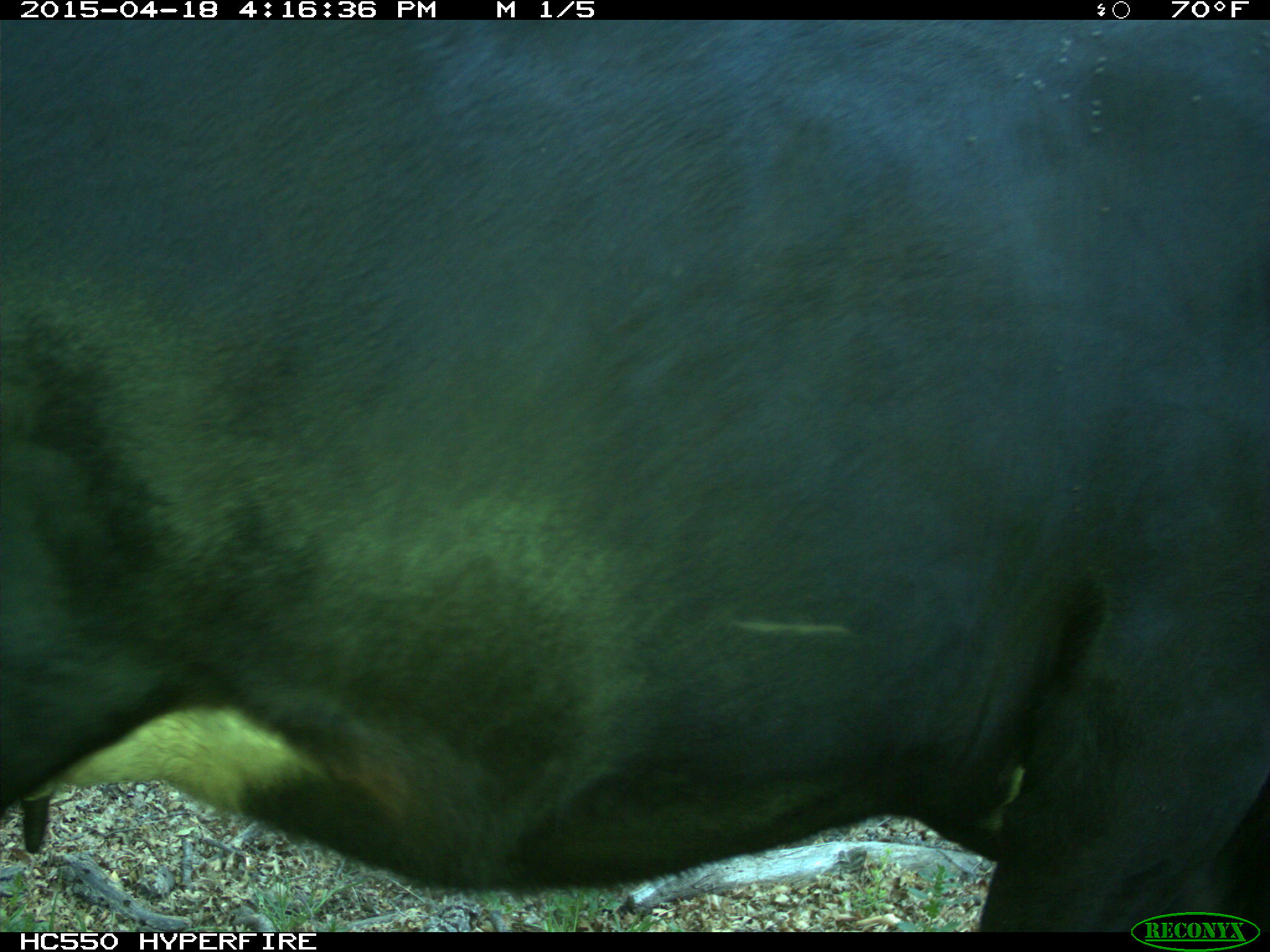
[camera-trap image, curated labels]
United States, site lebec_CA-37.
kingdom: Animalia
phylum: Chordata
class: Mammalia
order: Artiodactyla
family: Bovidae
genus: Bos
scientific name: Bos taurus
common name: domestic cow